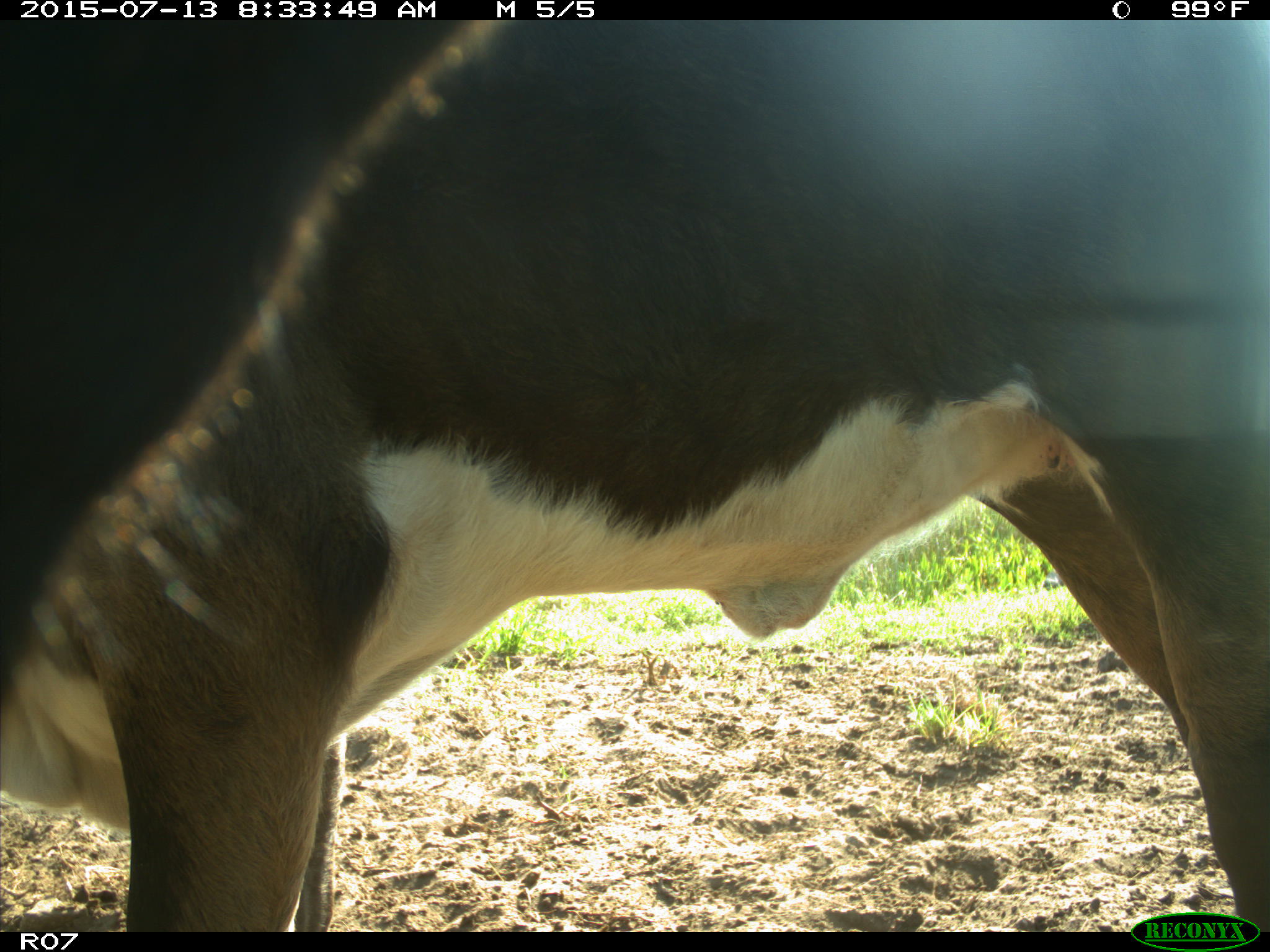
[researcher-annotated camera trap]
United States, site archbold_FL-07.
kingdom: Animalia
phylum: Chordata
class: Mammalia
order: Artiodactyla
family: Bovidae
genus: Bos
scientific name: Bos taurus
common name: domestic cow